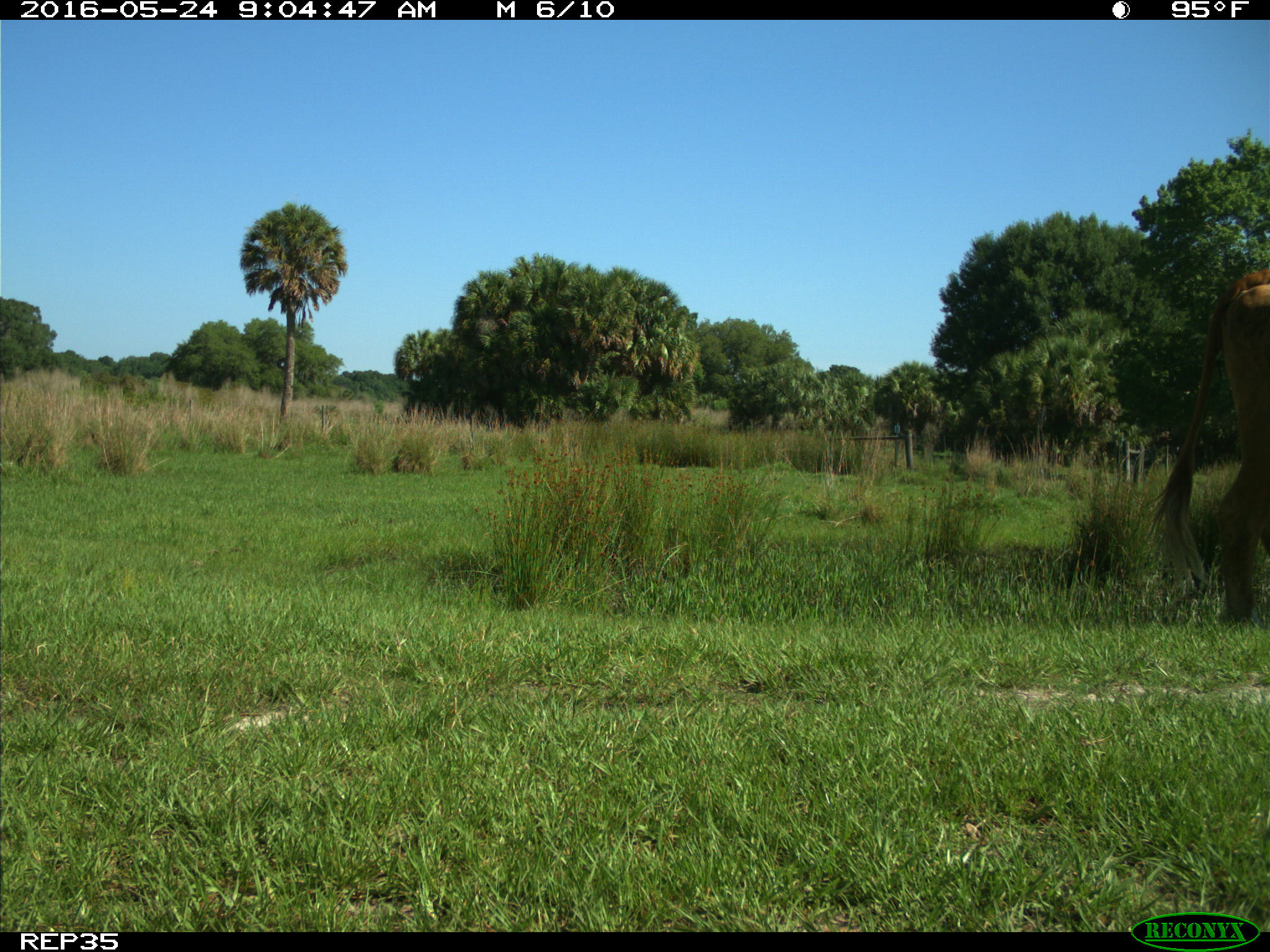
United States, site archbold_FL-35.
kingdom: Animalia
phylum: Chordata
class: Mammalia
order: Artiodactyla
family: Bovidae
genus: Bos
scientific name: Bos taurus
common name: domestic cow